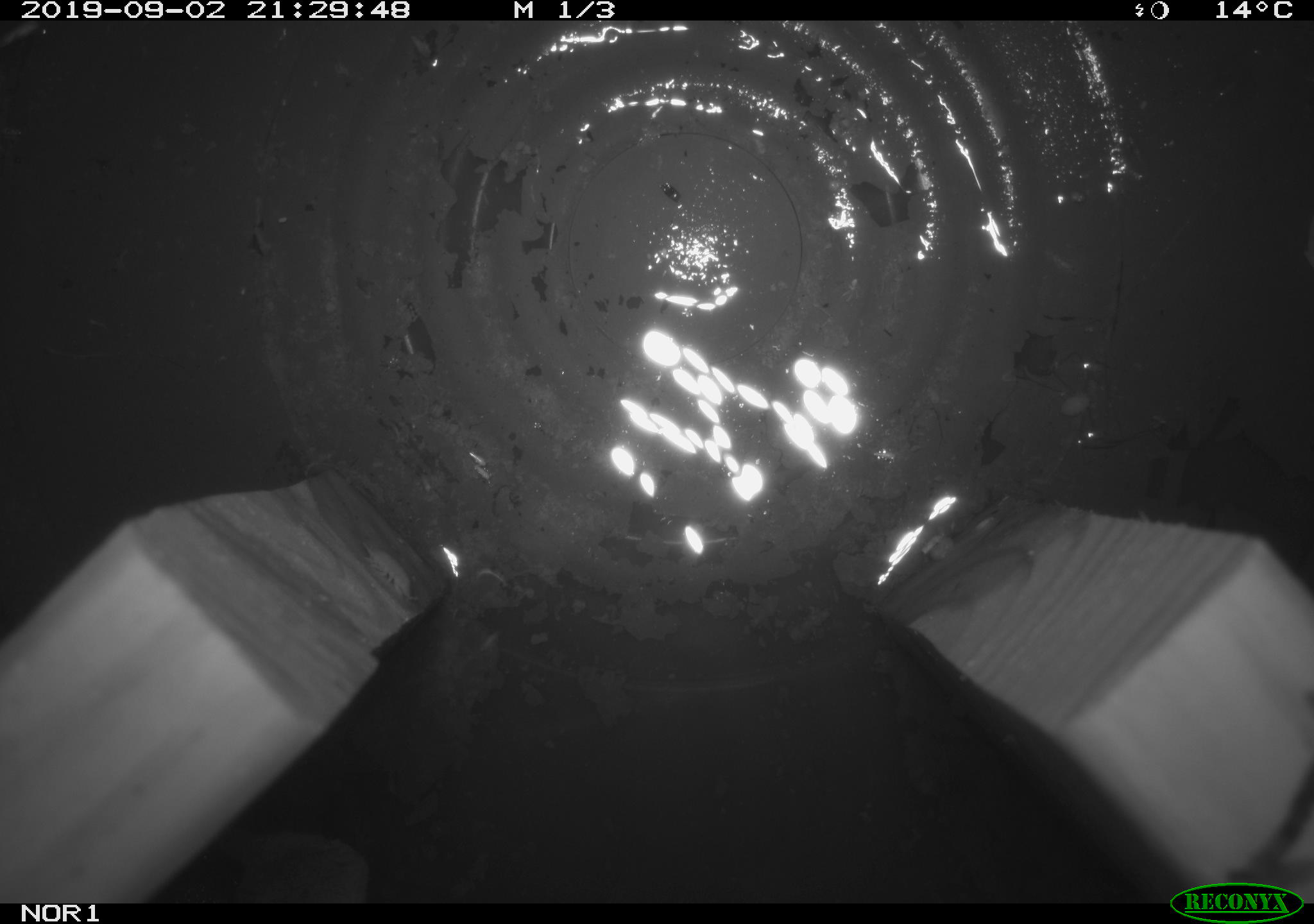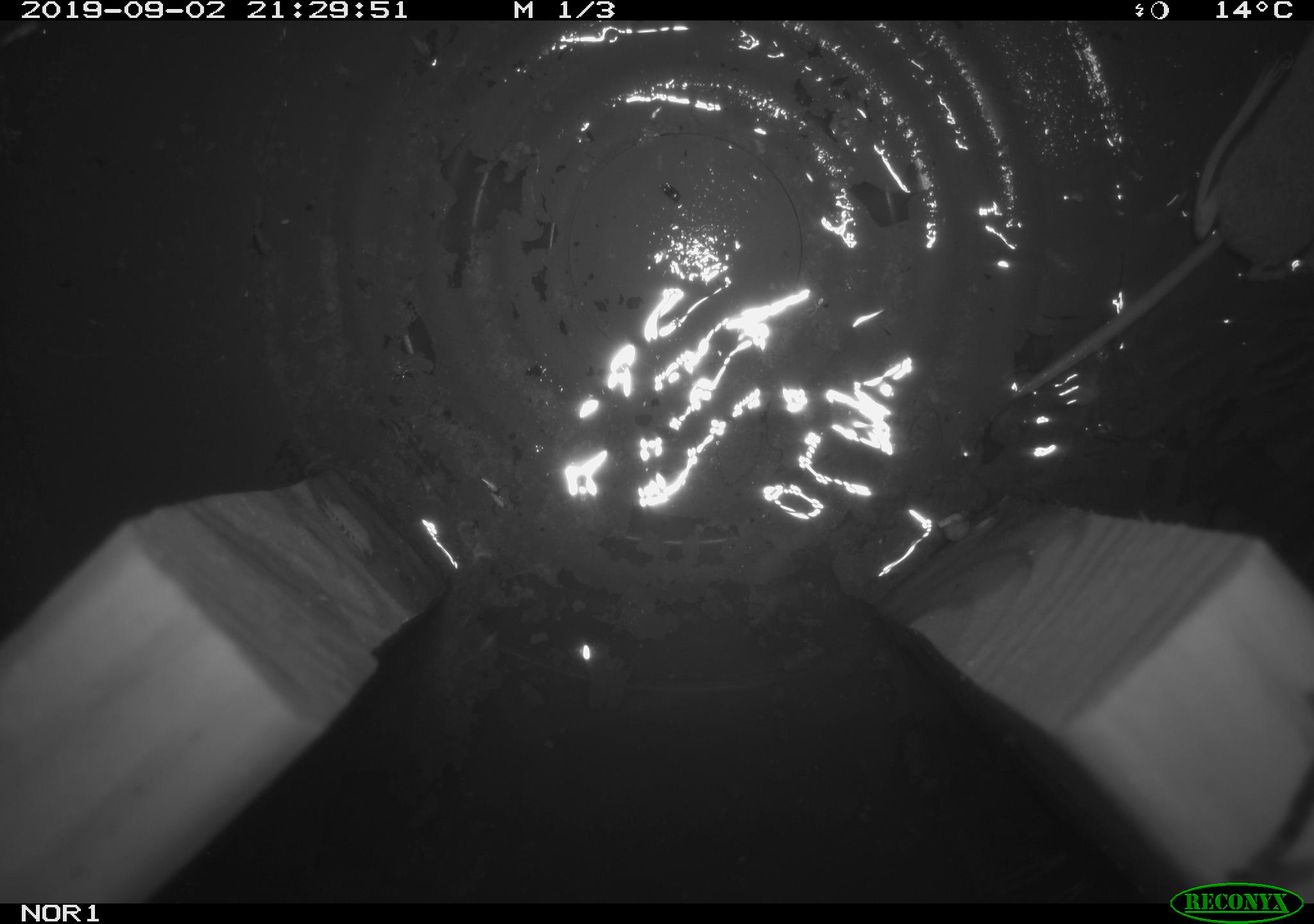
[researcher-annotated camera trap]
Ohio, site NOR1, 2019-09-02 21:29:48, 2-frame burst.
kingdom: Animalia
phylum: Chordata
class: Mammalia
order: Eulipotyphla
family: Soricidae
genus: Sorex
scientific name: Sorex cinereus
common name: masked shrew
Masked shrew (Sorex cinereus).